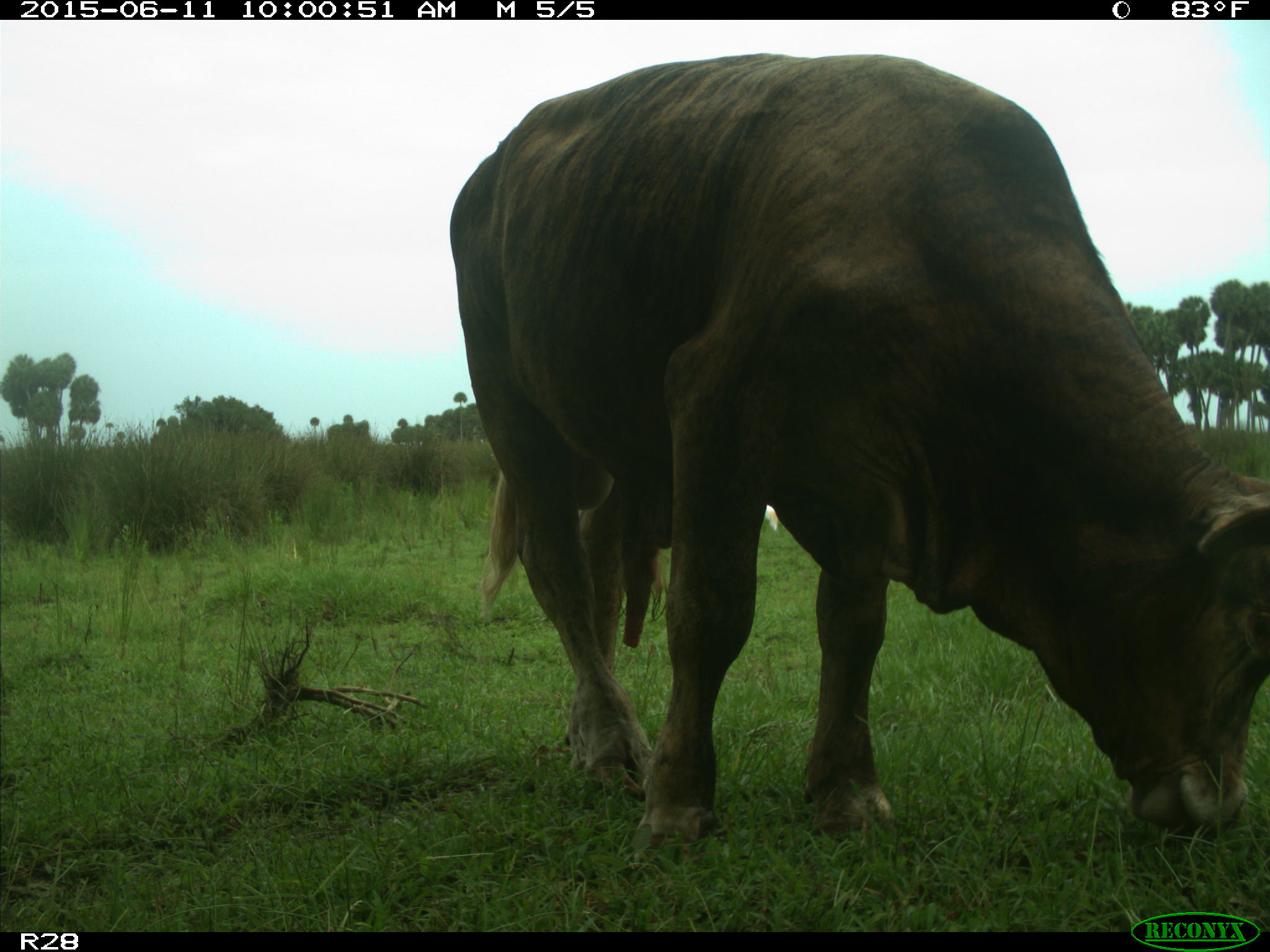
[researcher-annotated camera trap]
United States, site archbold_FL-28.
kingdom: Animalia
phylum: Chordata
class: Mammalia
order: Artiodactyla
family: Bovidae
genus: Bos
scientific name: Bos taurus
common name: domestic cow